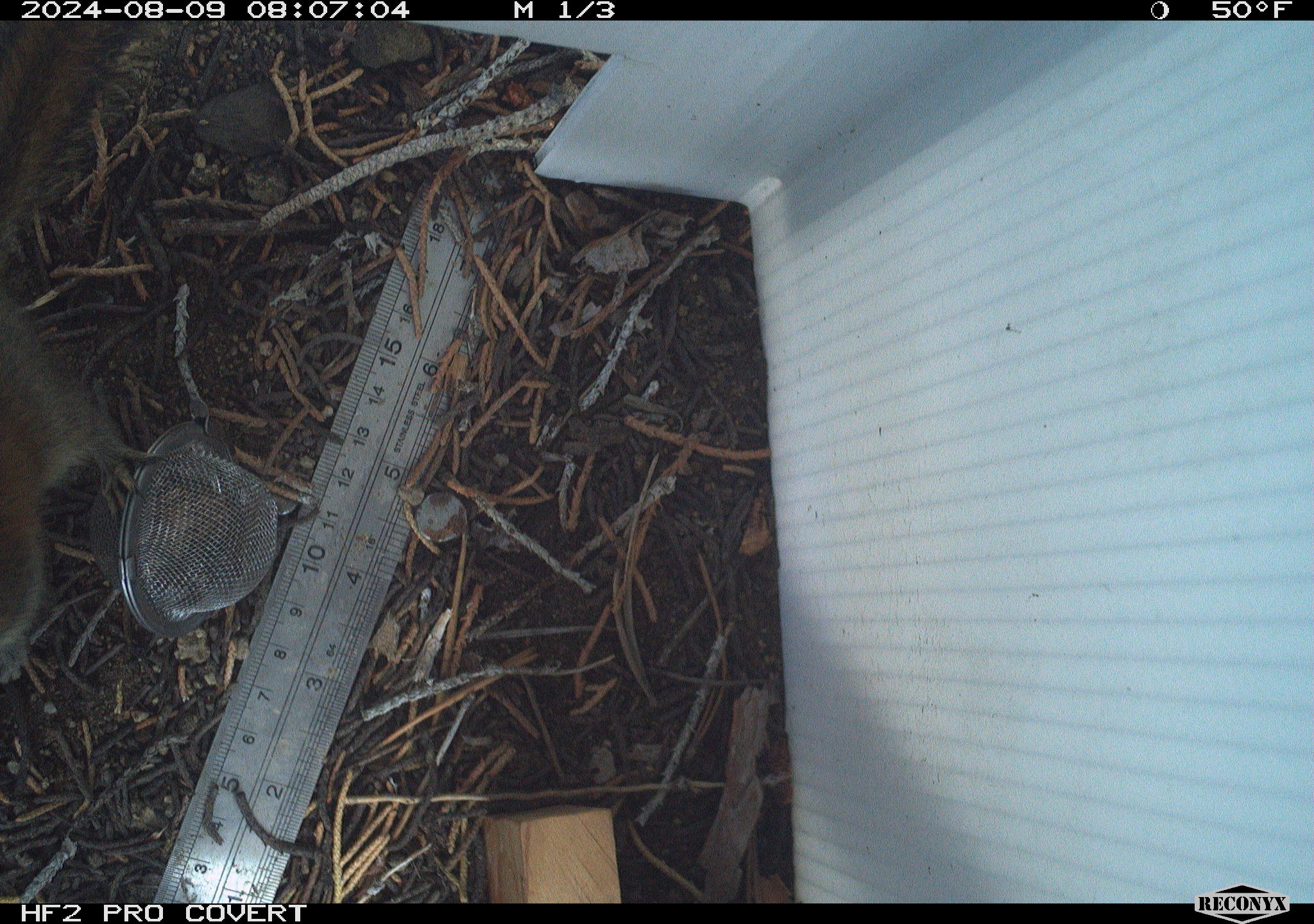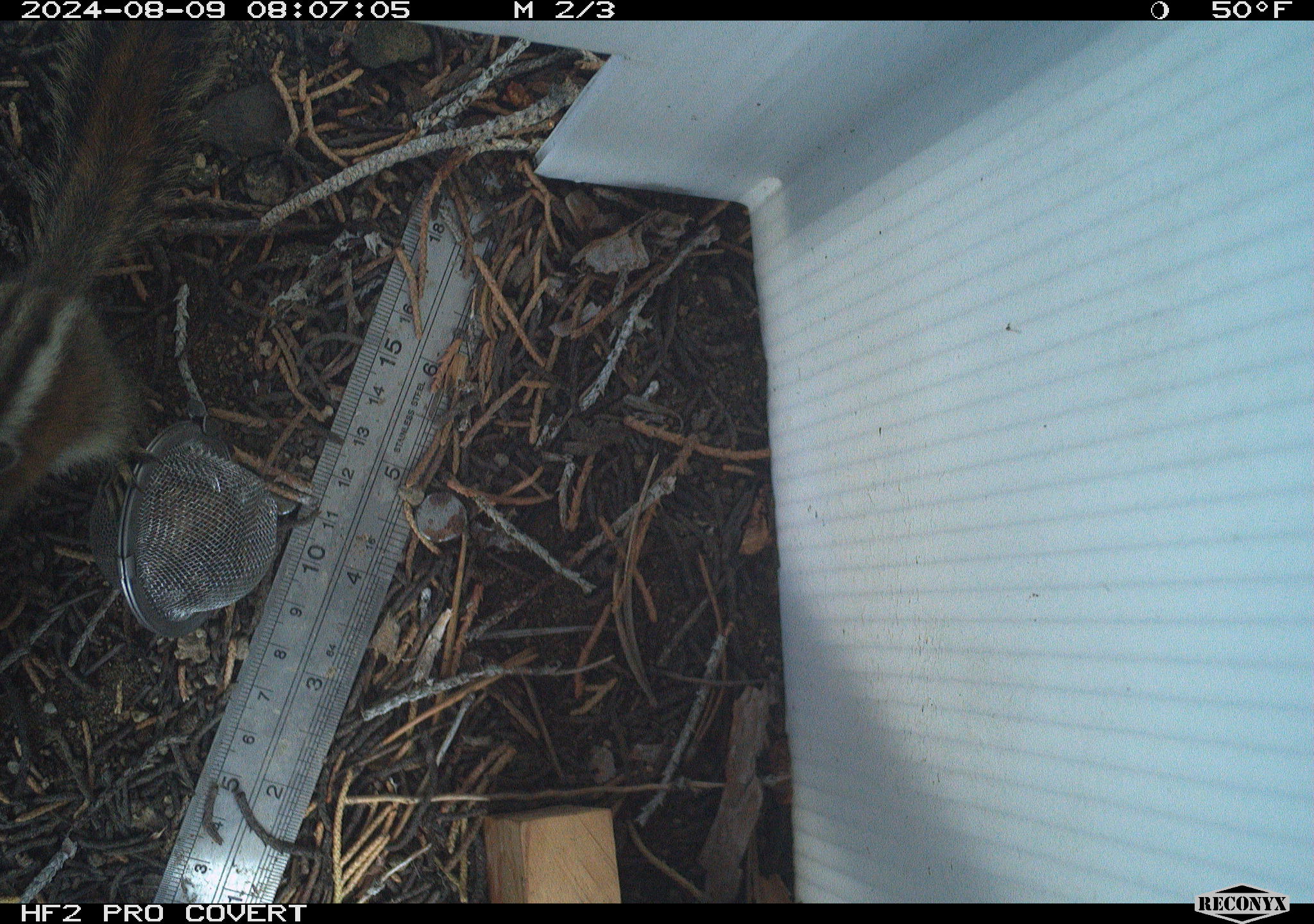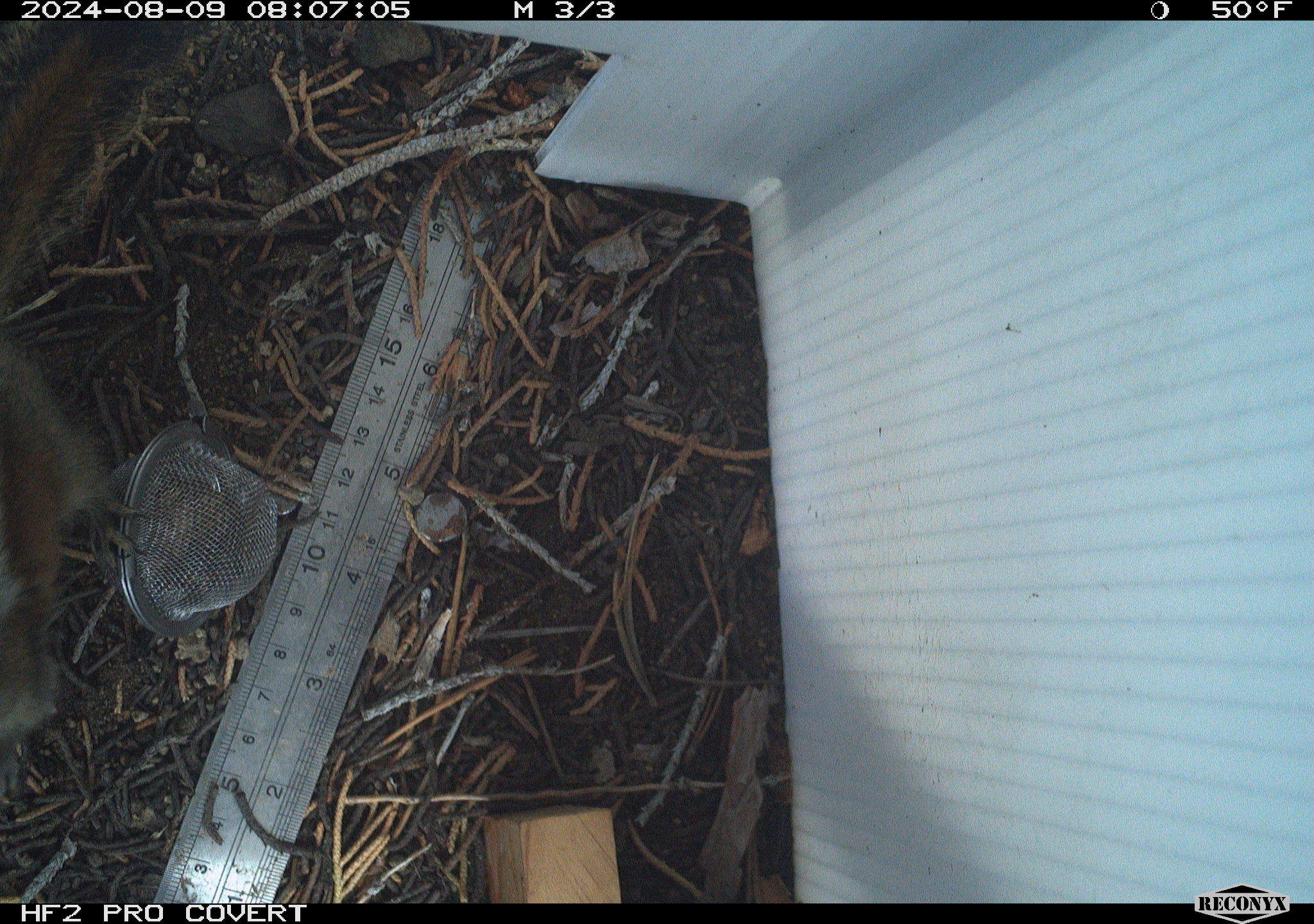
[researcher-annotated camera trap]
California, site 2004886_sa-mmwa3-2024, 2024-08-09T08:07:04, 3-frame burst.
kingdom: Animalia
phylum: Chordata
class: Mammalia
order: Rodentia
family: Sciuridae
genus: Neotamias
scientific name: Neotamias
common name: western chipmunks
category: neotamias species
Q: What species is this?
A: Neotamias species (western chipmunks) (Neotamias).